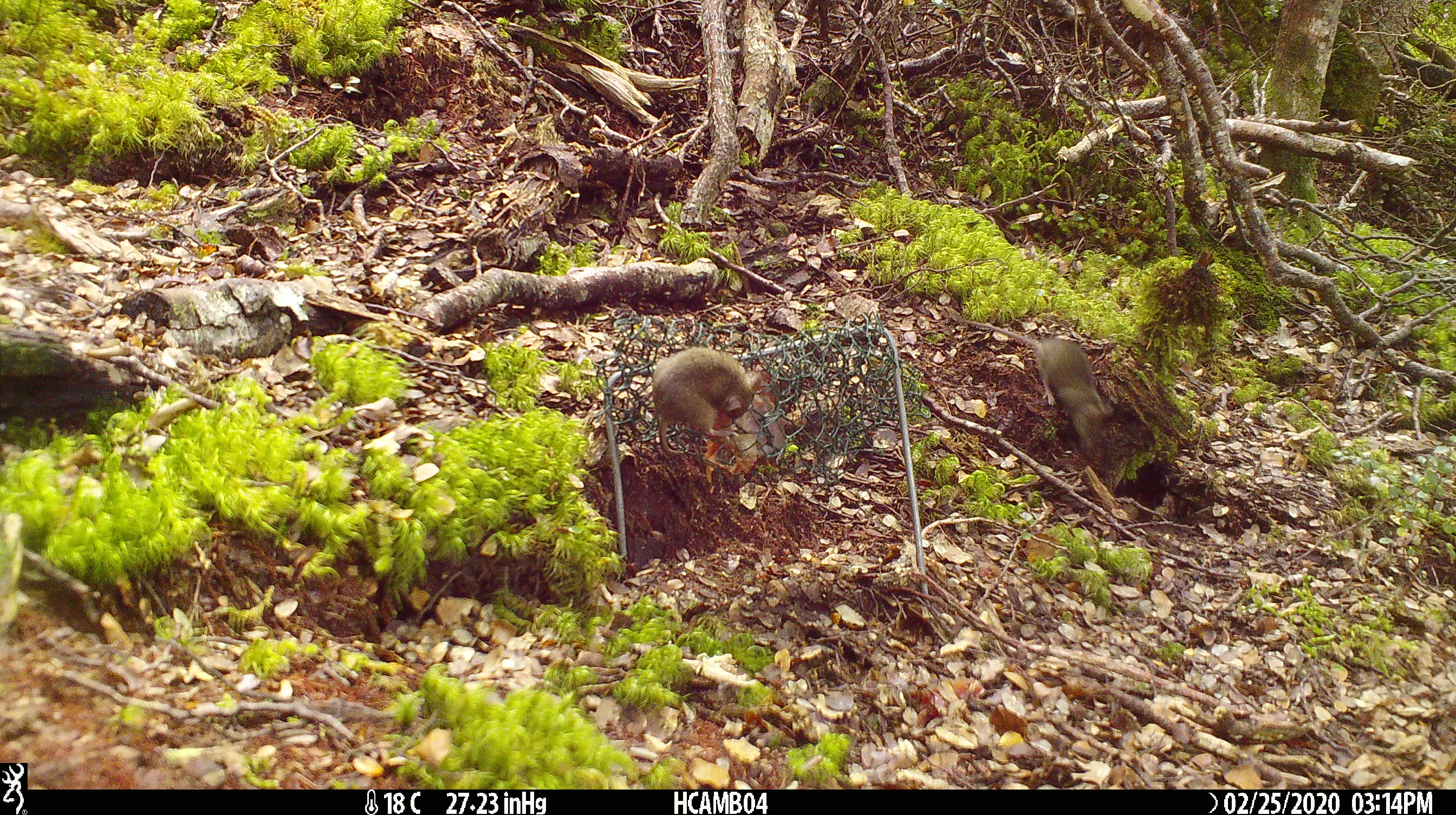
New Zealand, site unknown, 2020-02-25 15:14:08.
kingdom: Animalia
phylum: Chordata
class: Mammalia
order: Rodentia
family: Muridae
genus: Mus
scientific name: Mus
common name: mouse